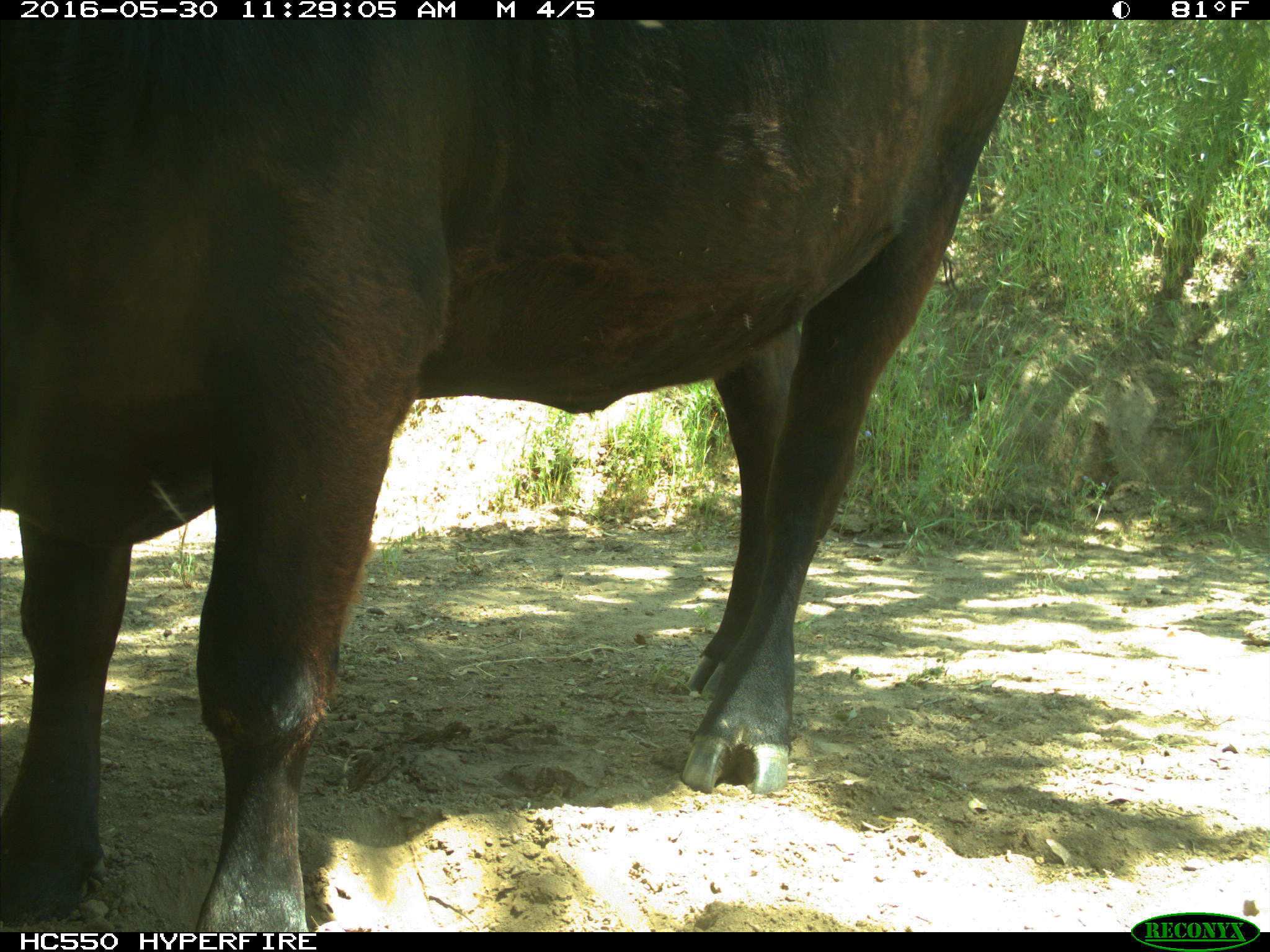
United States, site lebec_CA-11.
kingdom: Animalia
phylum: Chordata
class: Mammalia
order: Artiodactyla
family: Bovidae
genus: Bos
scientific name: Bos taurus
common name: domestic cow